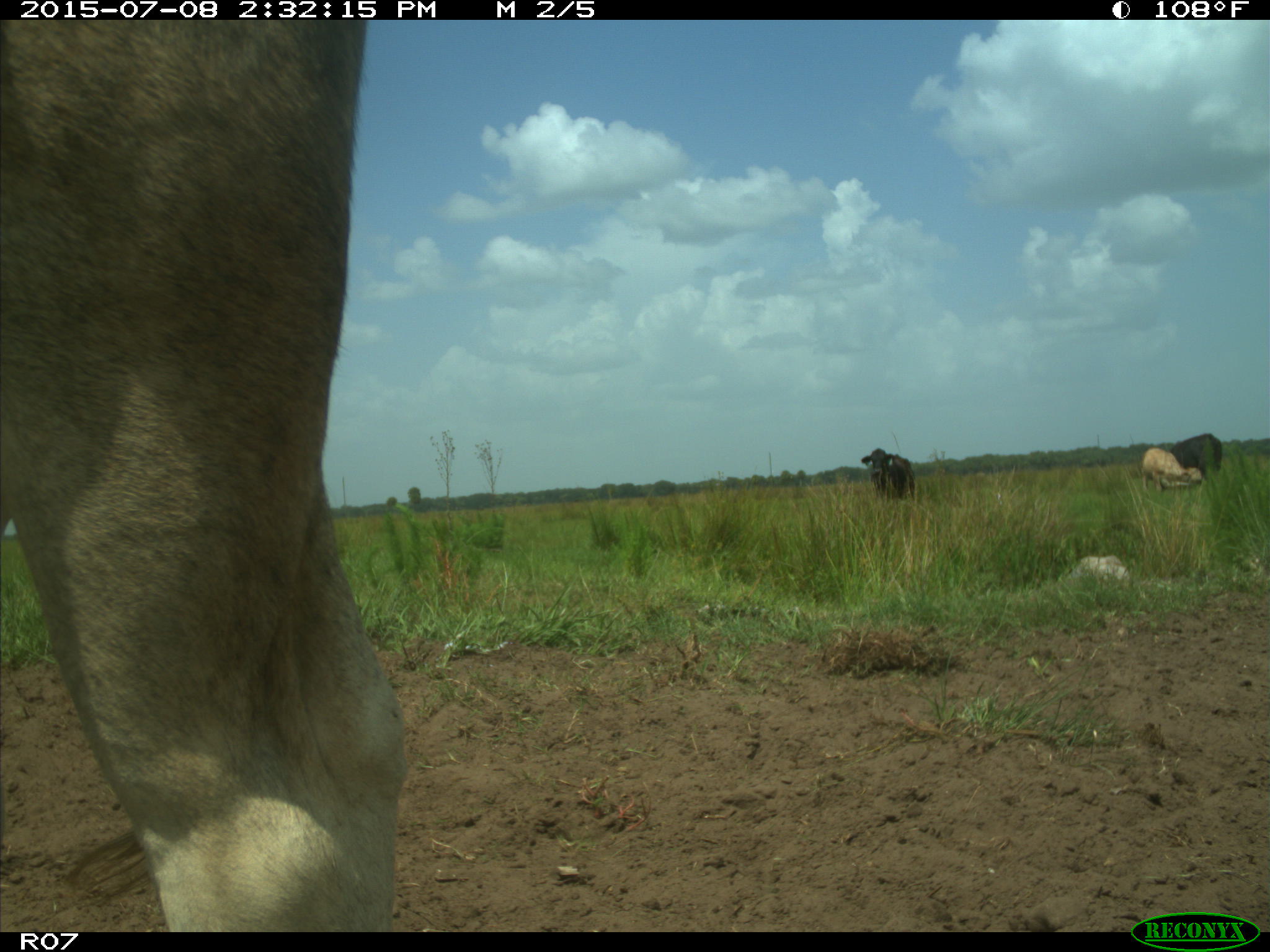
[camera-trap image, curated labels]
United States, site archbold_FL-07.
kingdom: Animalia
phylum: Chordata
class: Mammalia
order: Artiodactyla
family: Bovidae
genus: Bos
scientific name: Bos taurus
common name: domestic cow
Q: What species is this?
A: Bos taurus (domestic cow).